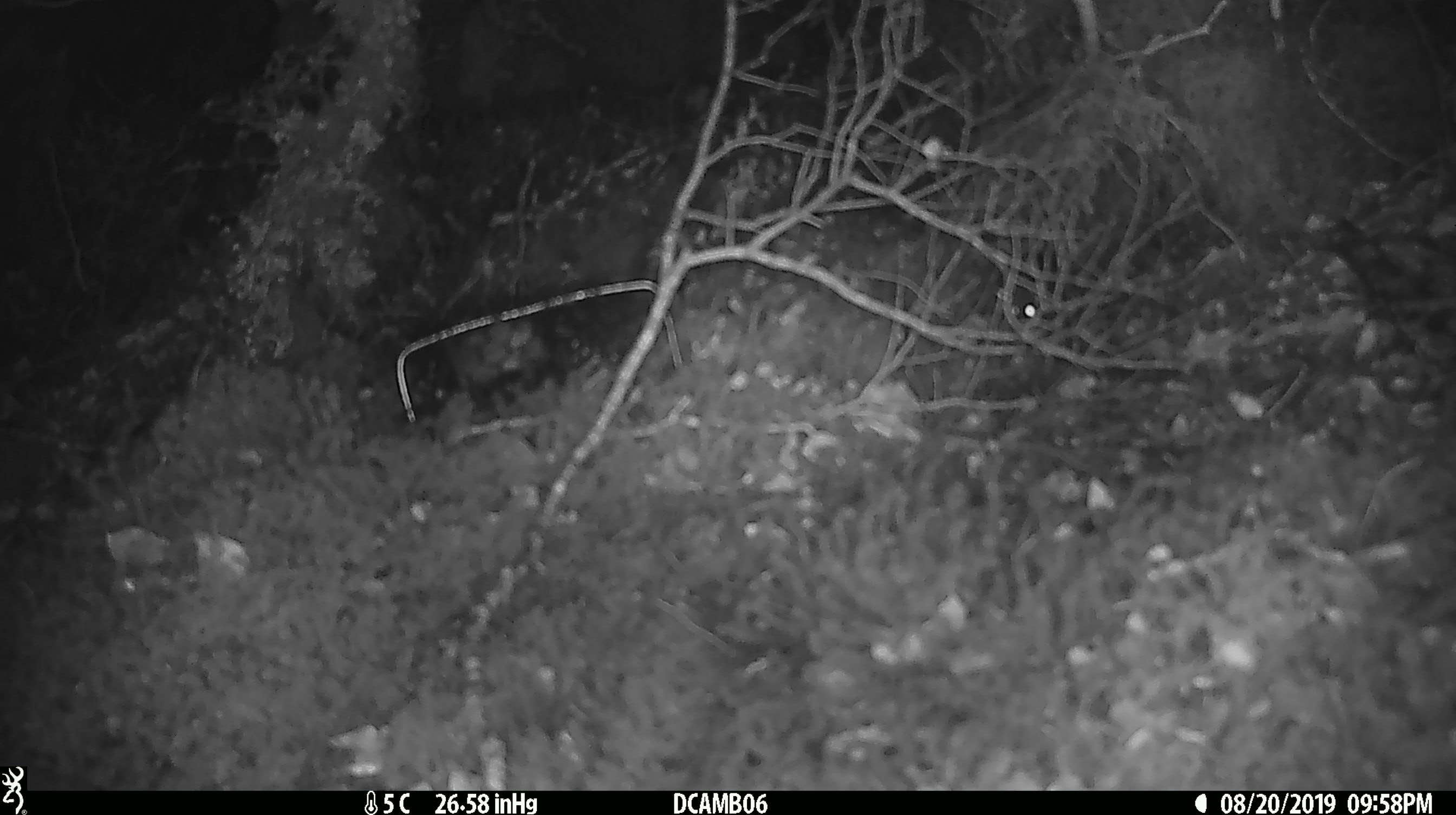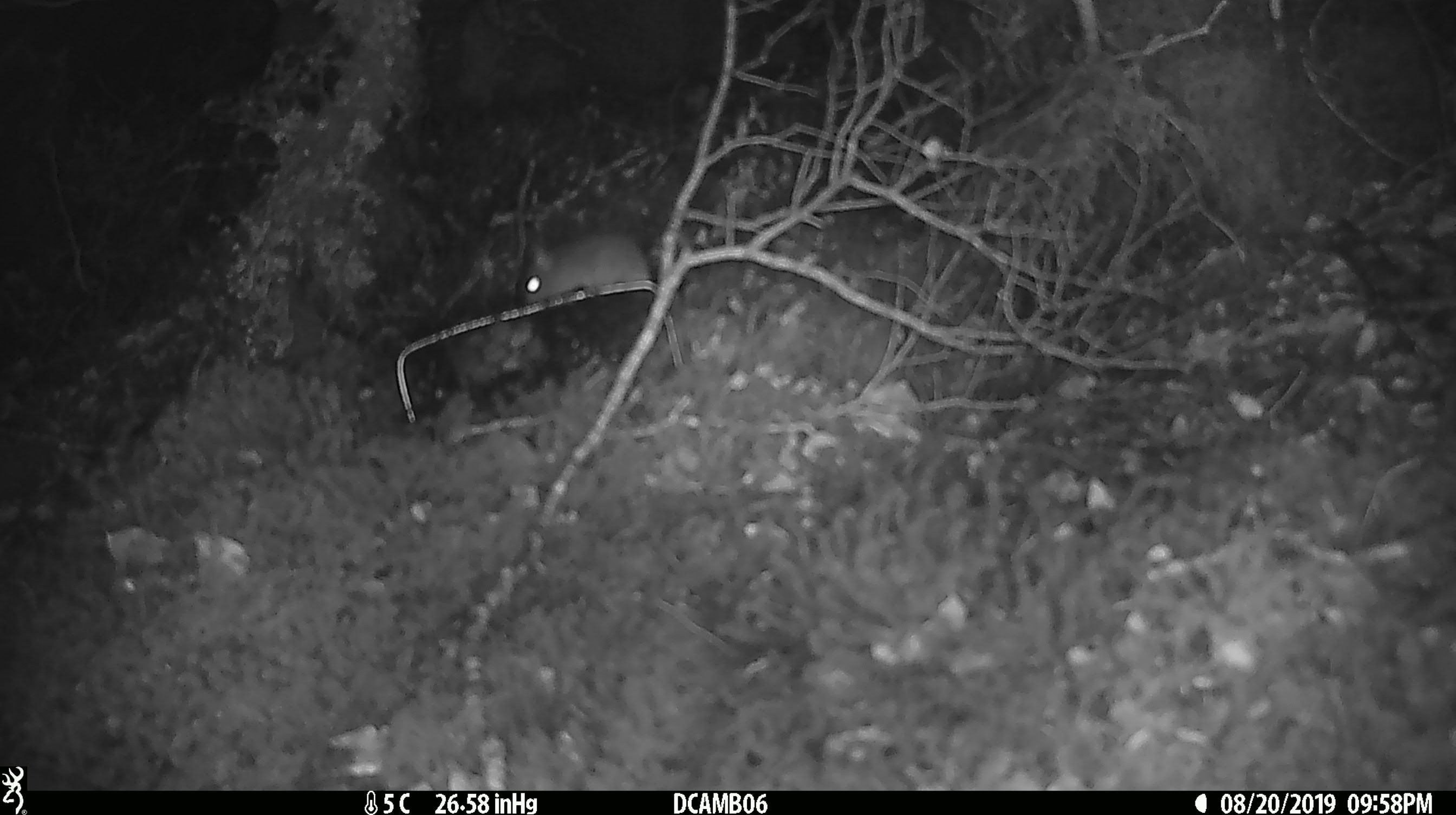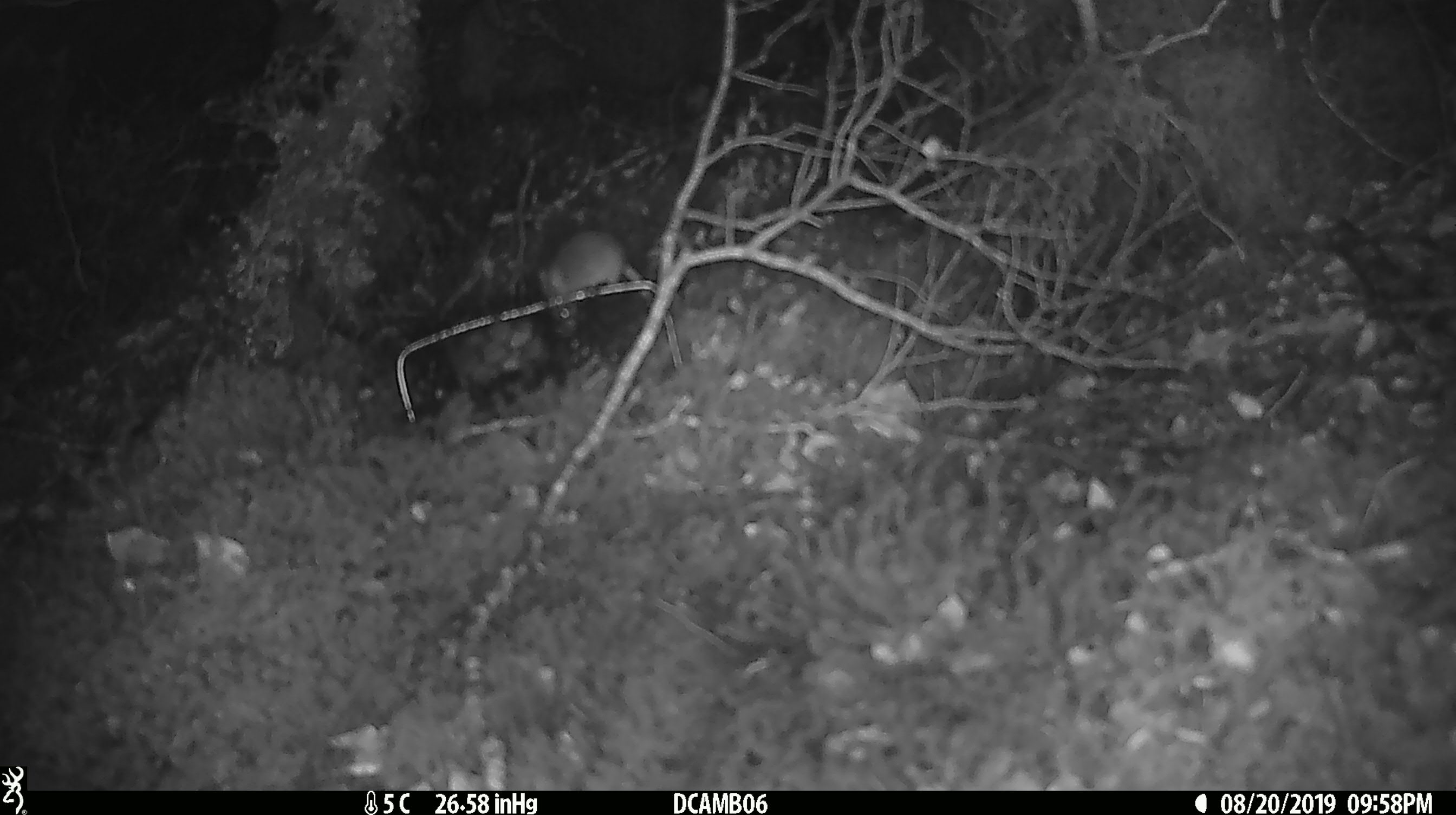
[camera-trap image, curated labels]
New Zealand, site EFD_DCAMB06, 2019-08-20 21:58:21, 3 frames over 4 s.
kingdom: Animalia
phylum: Chordata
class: Mammalia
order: Rodentia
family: Muridae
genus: Mus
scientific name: Mus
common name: mouse